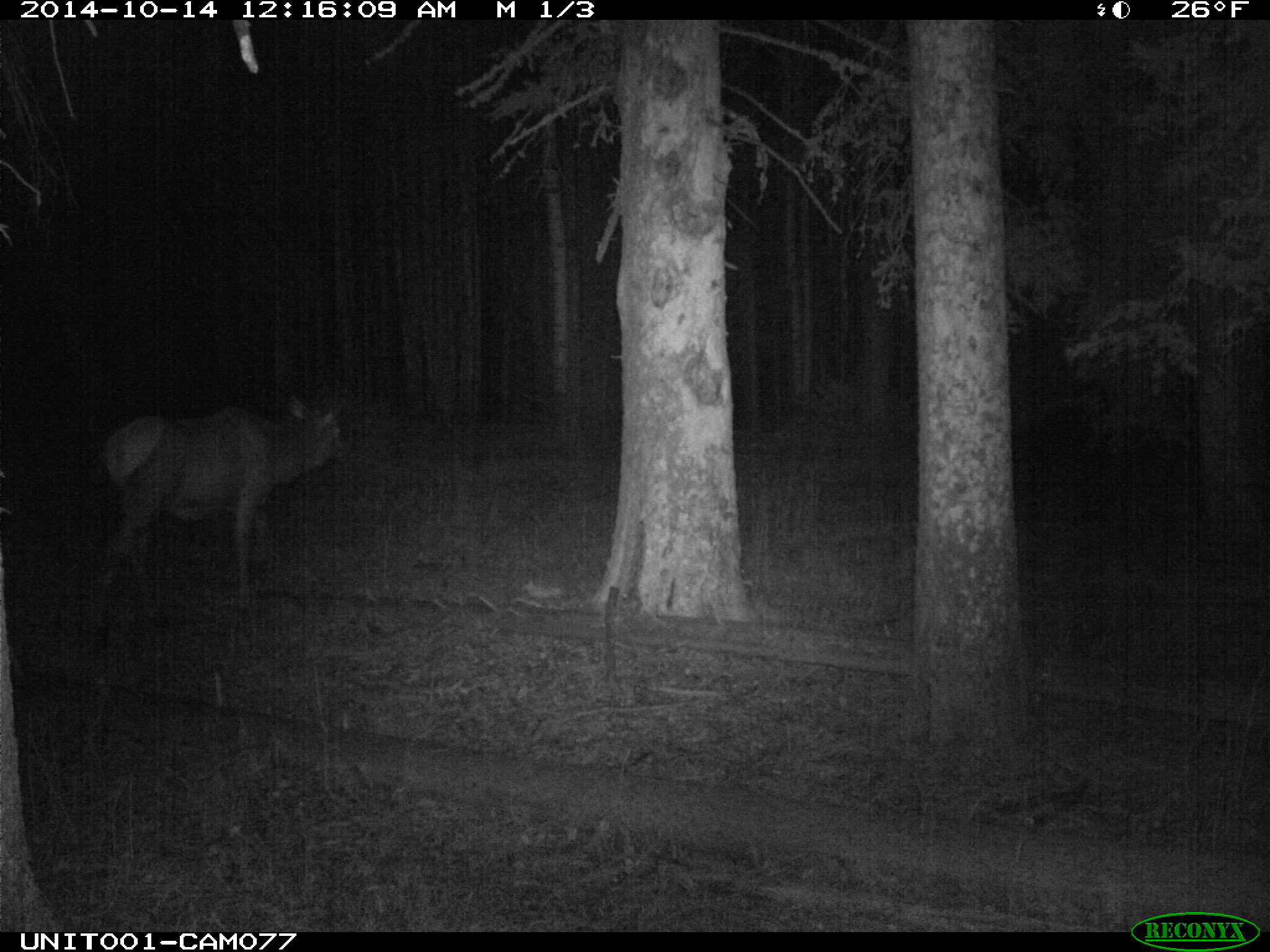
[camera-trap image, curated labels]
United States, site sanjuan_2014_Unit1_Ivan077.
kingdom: Animalia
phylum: Chordata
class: Mammalia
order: Artiodactyla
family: Cervidae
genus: Cervus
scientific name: Cervus elaphus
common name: red deer